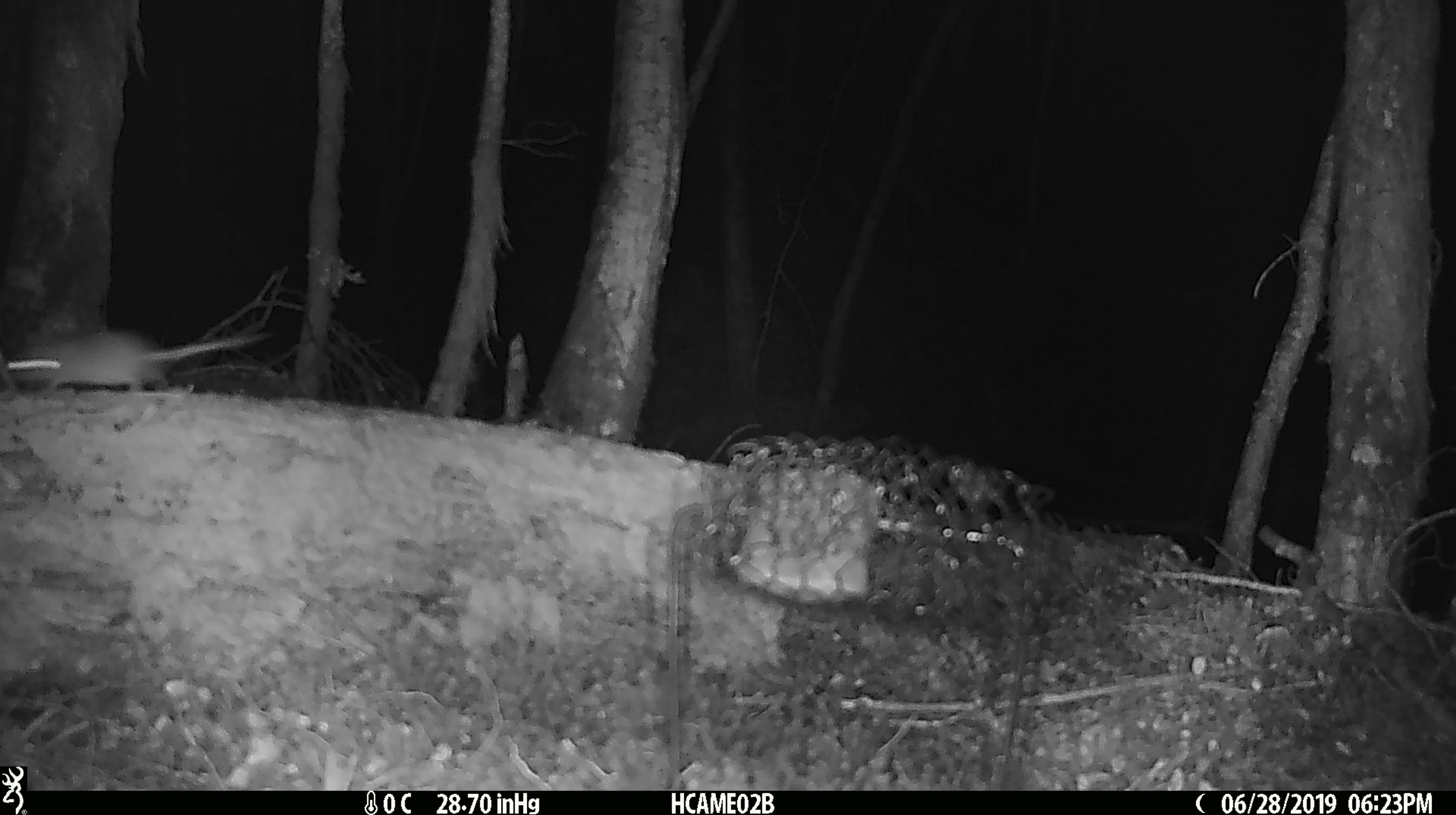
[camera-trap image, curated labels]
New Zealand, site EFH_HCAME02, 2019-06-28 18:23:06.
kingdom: Animalia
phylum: Chordata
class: Mammalia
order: Rodentia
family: Muridae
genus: Mus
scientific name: Mus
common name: mouse